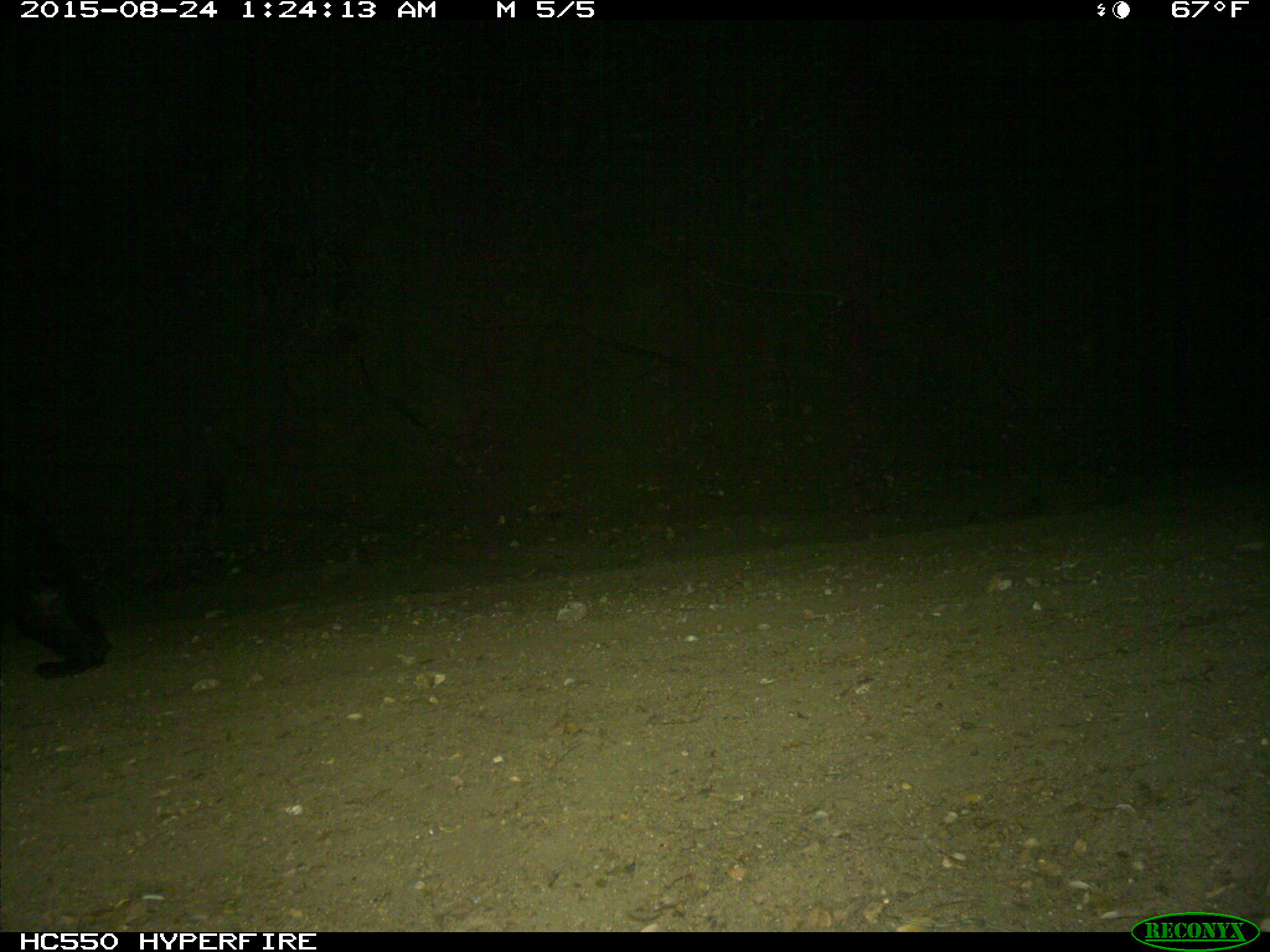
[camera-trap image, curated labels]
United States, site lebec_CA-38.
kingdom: Animalia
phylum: Chordata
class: Mammalia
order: Carnivora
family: Ursidae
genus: Ursus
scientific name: Ursus americanus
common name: american black bear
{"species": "Ursus americanus (american black bear)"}